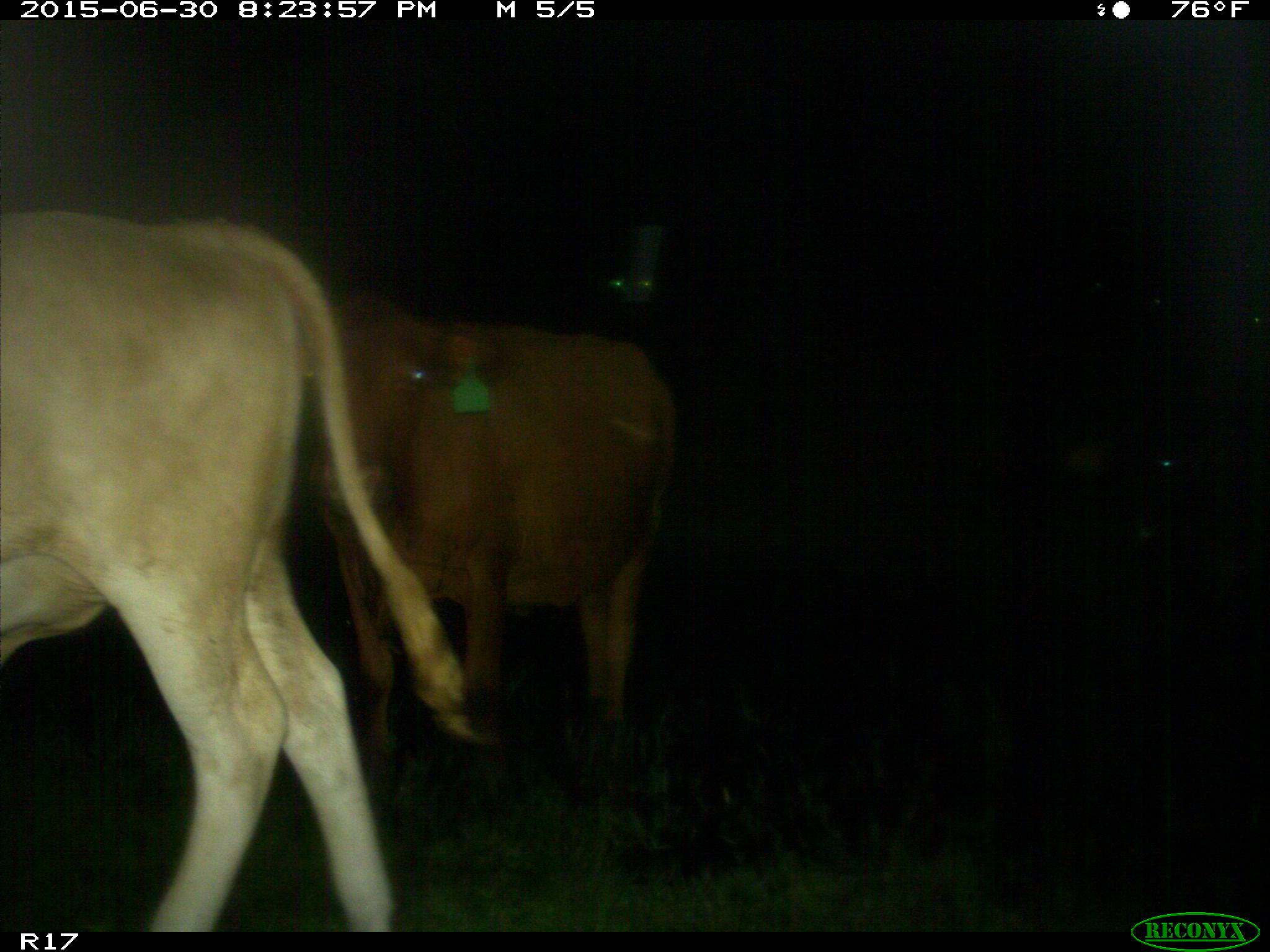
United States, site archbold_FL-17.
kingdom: Animalia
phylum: Chordata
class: Mammalia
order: Artiodactyla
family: Bovidae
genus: Bos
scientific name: Bos taurus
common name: domestic cow